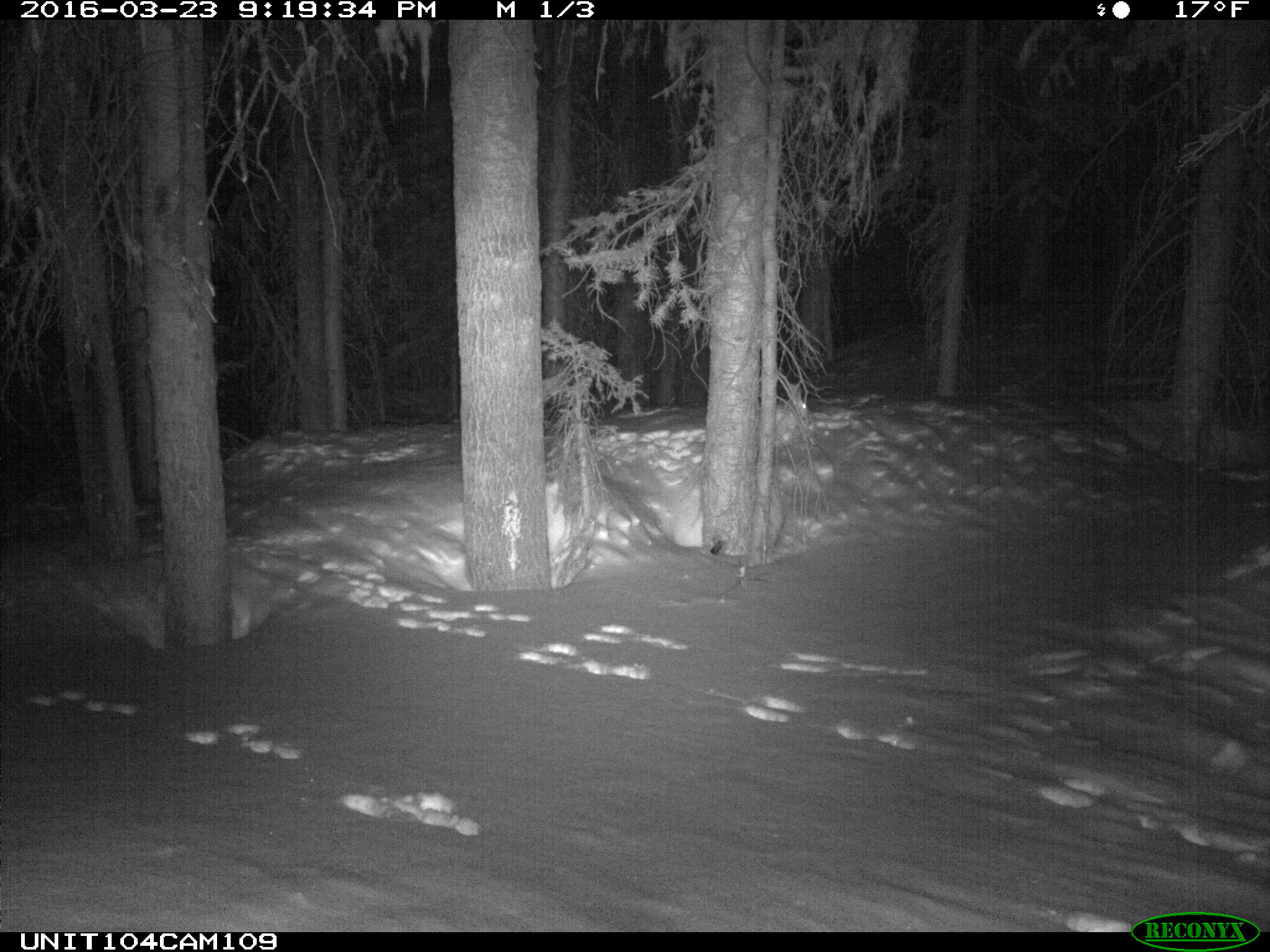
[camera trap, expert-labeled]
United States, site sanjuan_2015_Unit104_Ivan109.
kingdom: Animalia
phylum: Chordata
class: Mammalia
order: Lagomorpha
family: Leporidae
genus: Lepus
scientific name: Lepus americanus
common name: snowshoe hare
Lepus americanus (snowshoe hare).